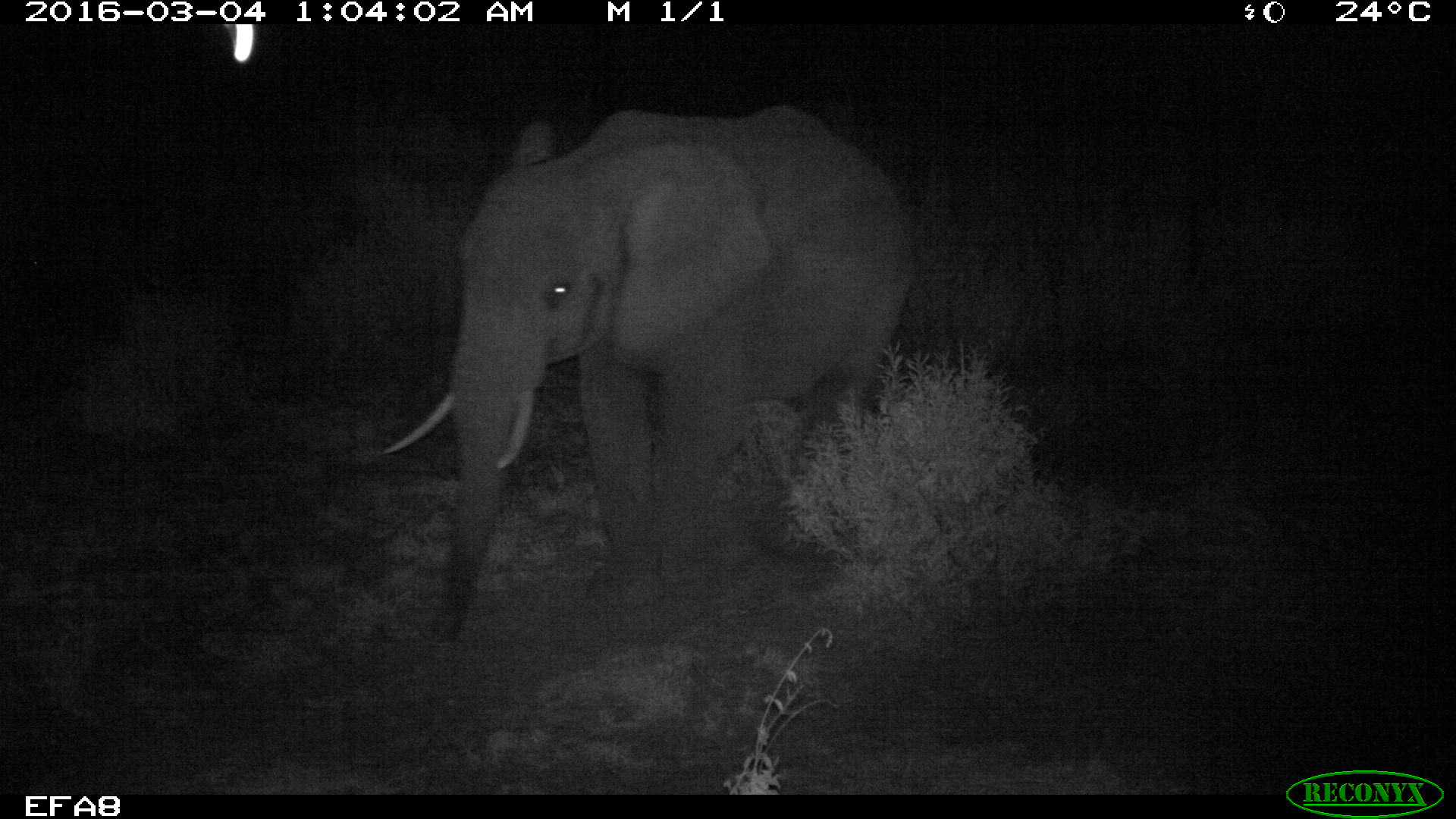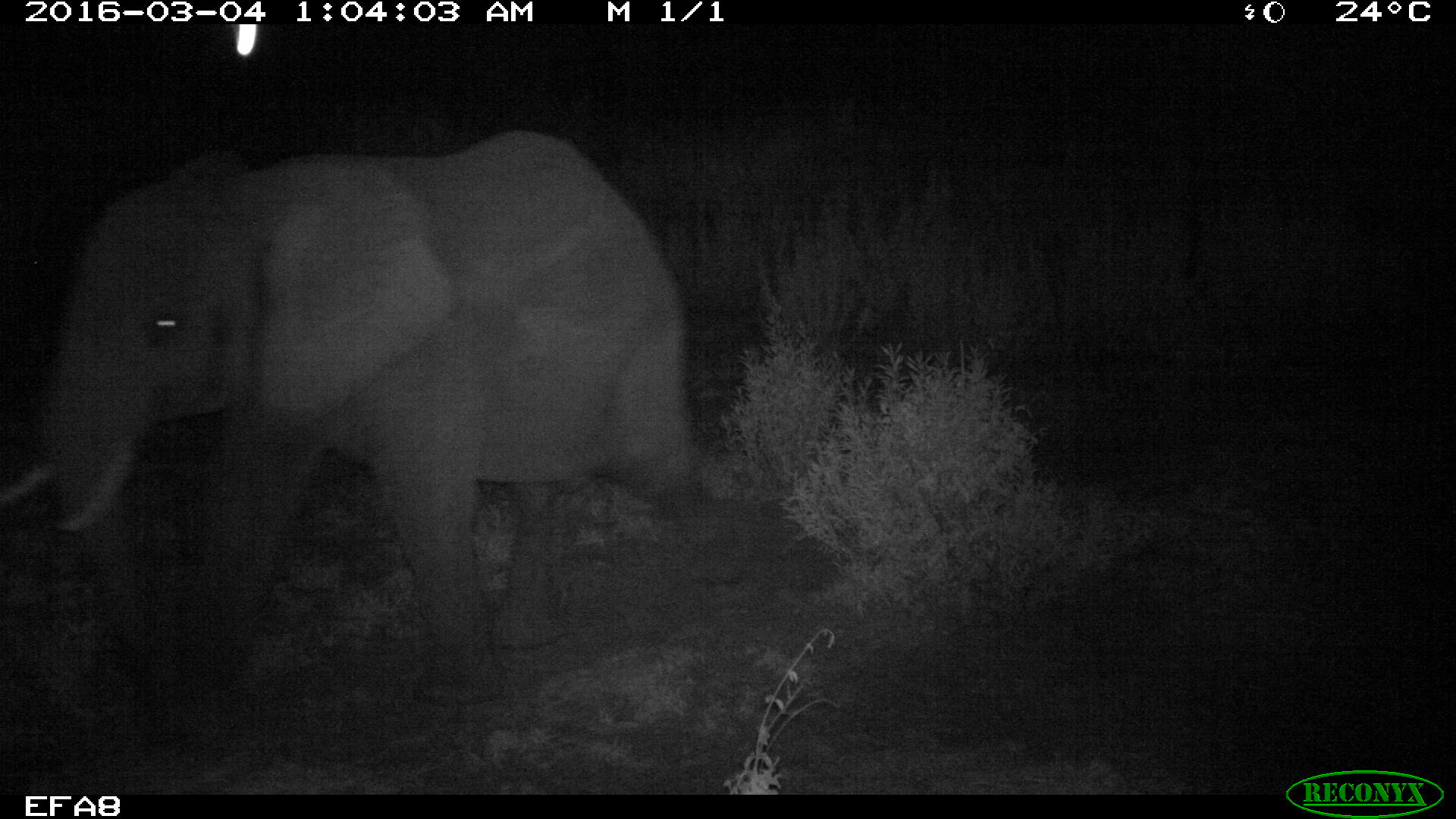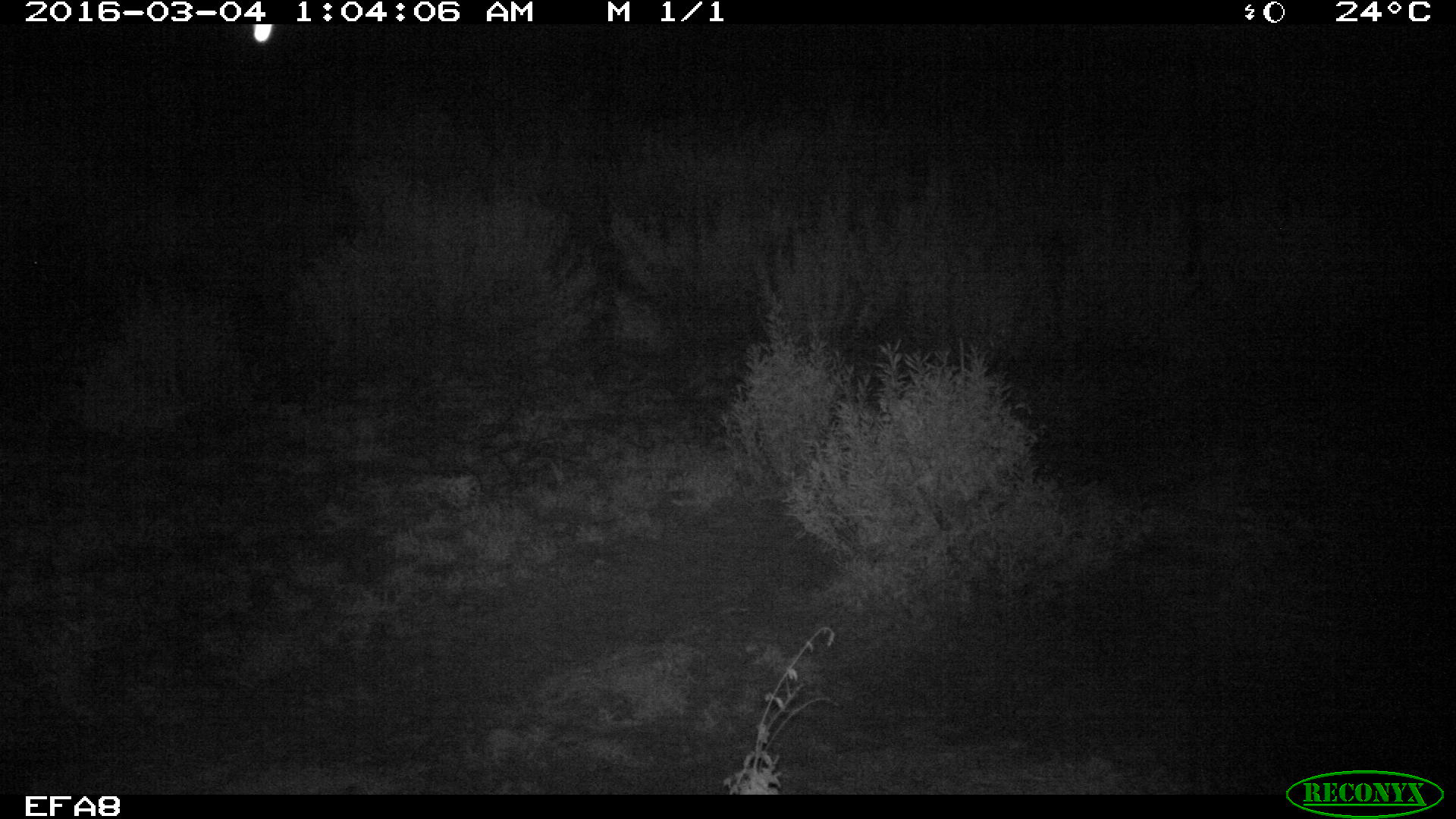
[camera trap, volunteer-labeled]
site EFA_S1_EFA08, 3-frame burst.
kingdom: Animalia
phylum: Chordata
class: Mammalia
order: Proboscidea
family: Elephantidae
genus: Loxodonta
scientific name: Loxodonta africana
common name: african bush elephant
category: elephant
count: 1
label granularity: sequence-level